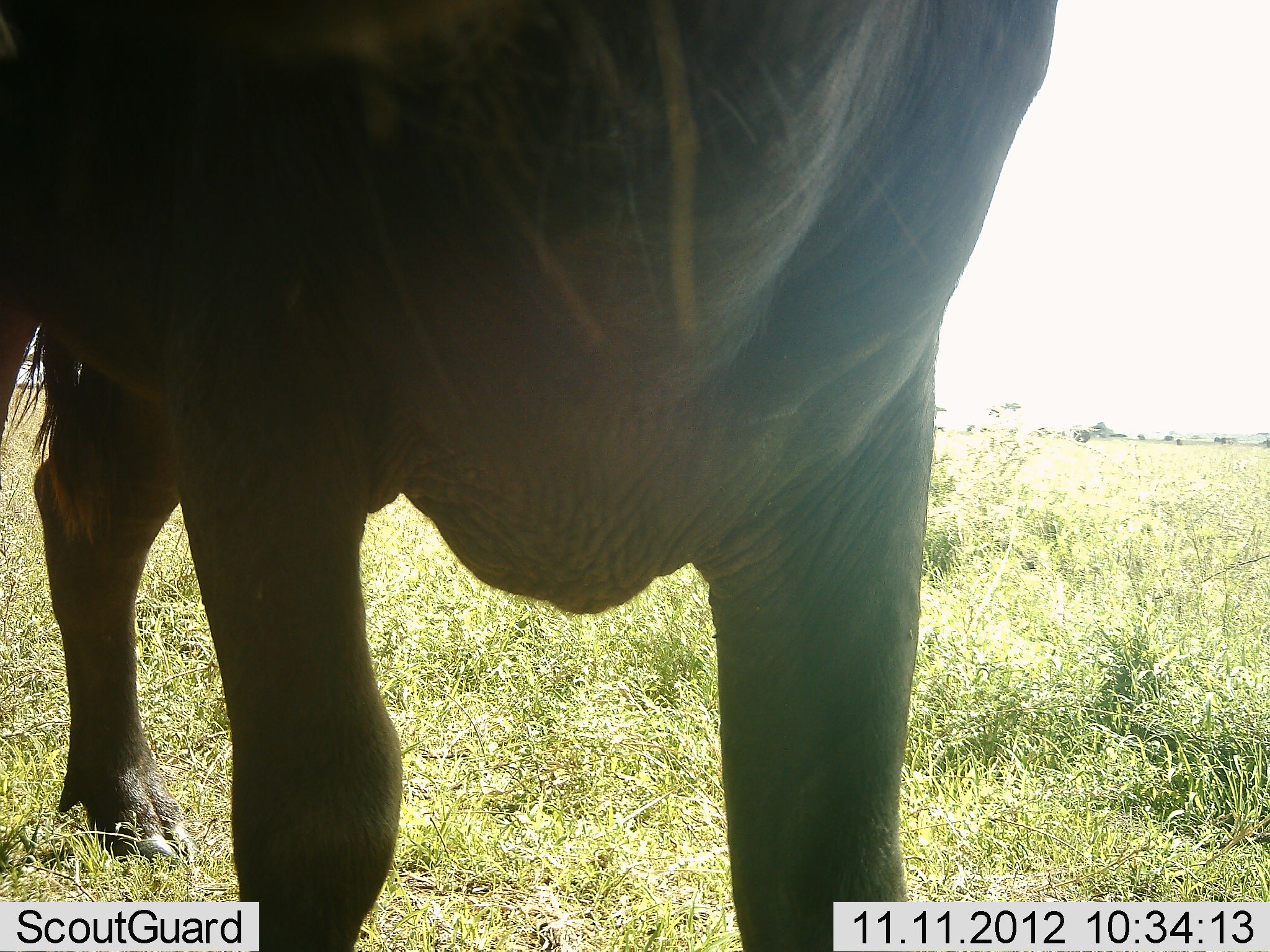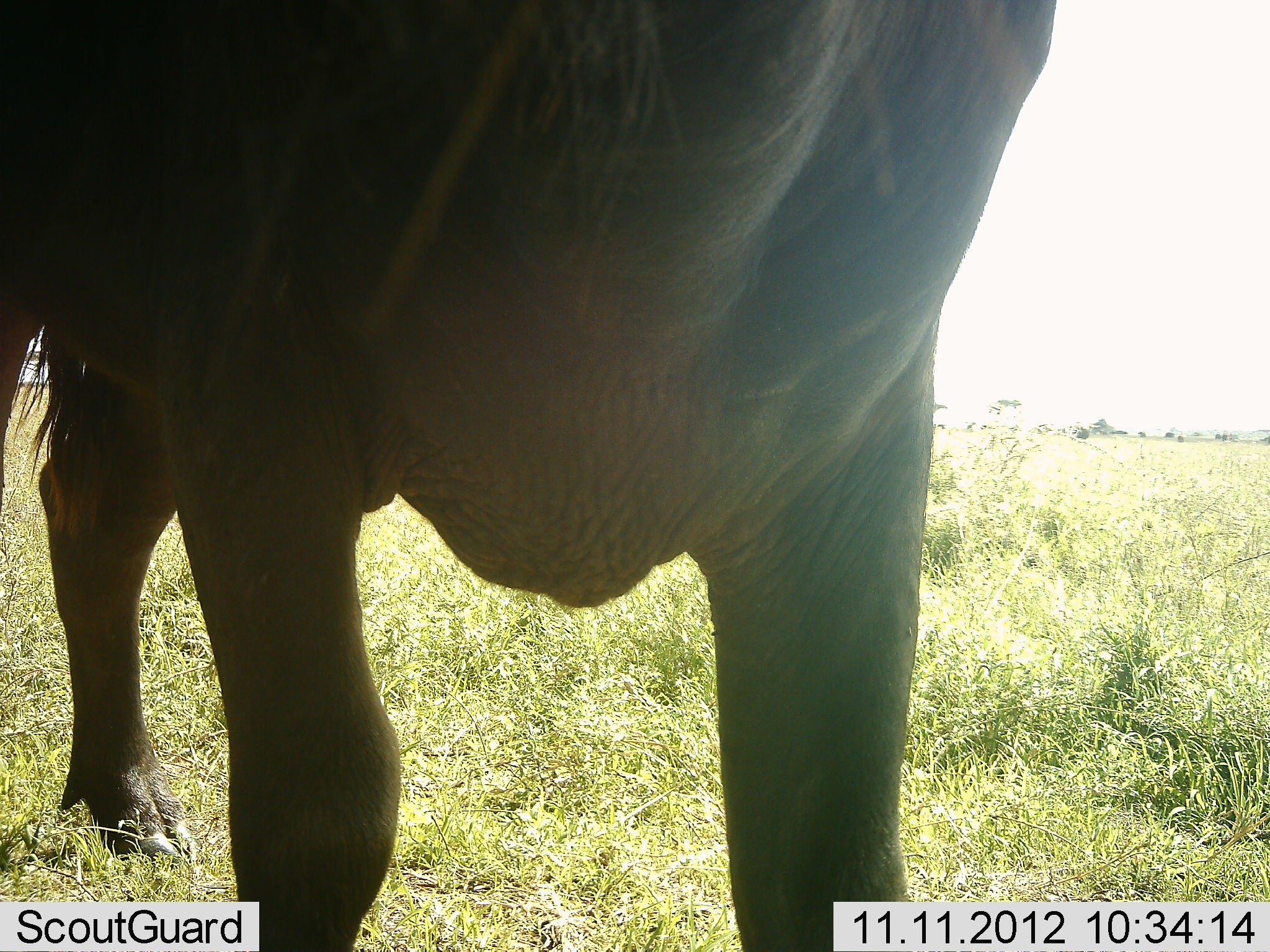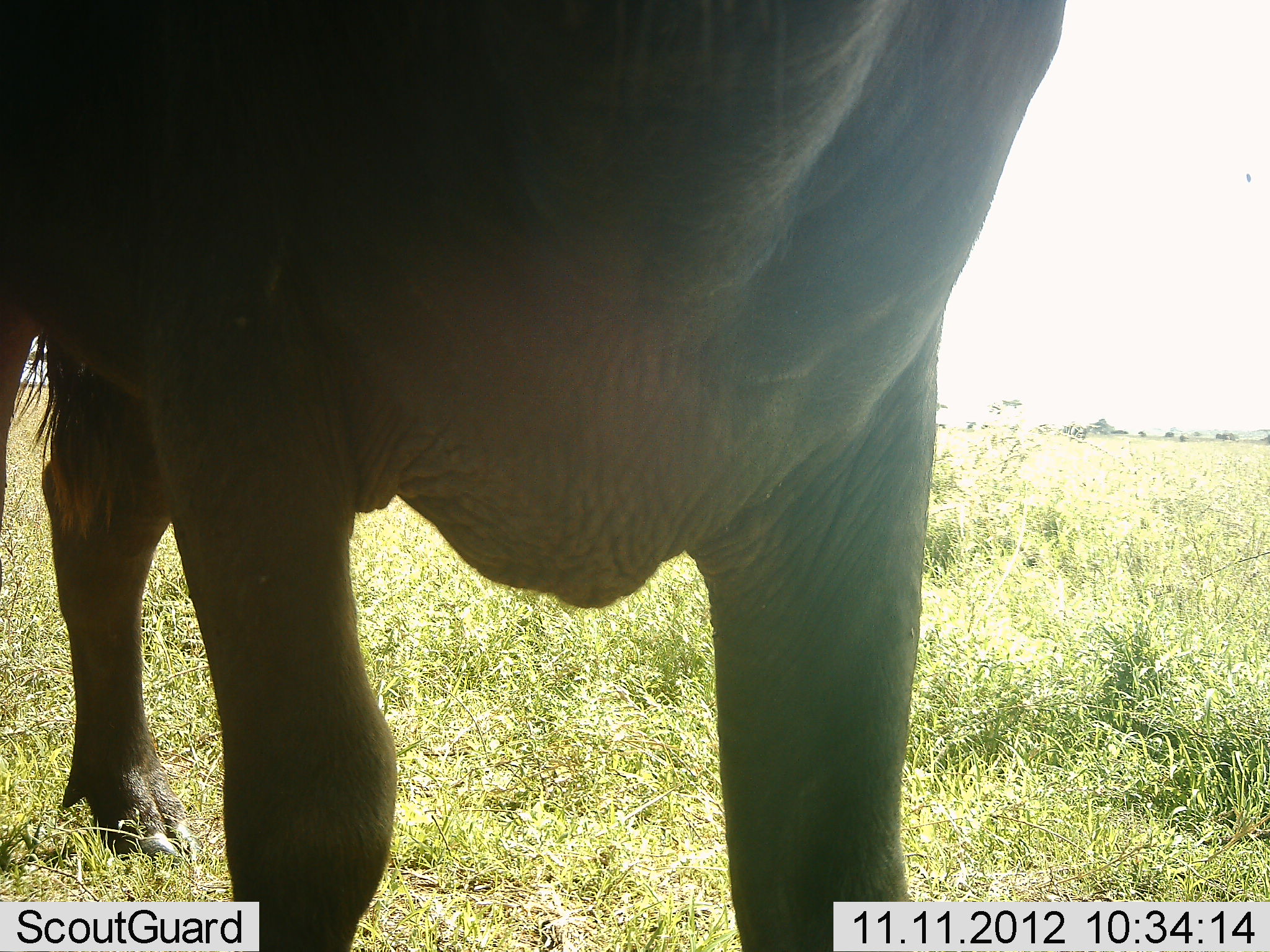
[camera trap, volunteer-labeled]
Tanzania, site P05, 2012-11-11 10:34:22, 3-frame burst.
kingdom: Animalia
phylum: Chordata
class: Mammalia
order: Artiodactyla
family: Bovidae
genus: Connochaetes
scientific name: Connochaetes taurinus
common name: blue wildebeest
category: wildebeest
Wildebeest (blue wildebeest) (Connochaetes taurinus), count 1. Behavior (volunteer vote fractions): standing 100%, resting 0%, moving 10%, interacting 0%. Young present (vote fraction): 0%. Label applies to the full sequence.